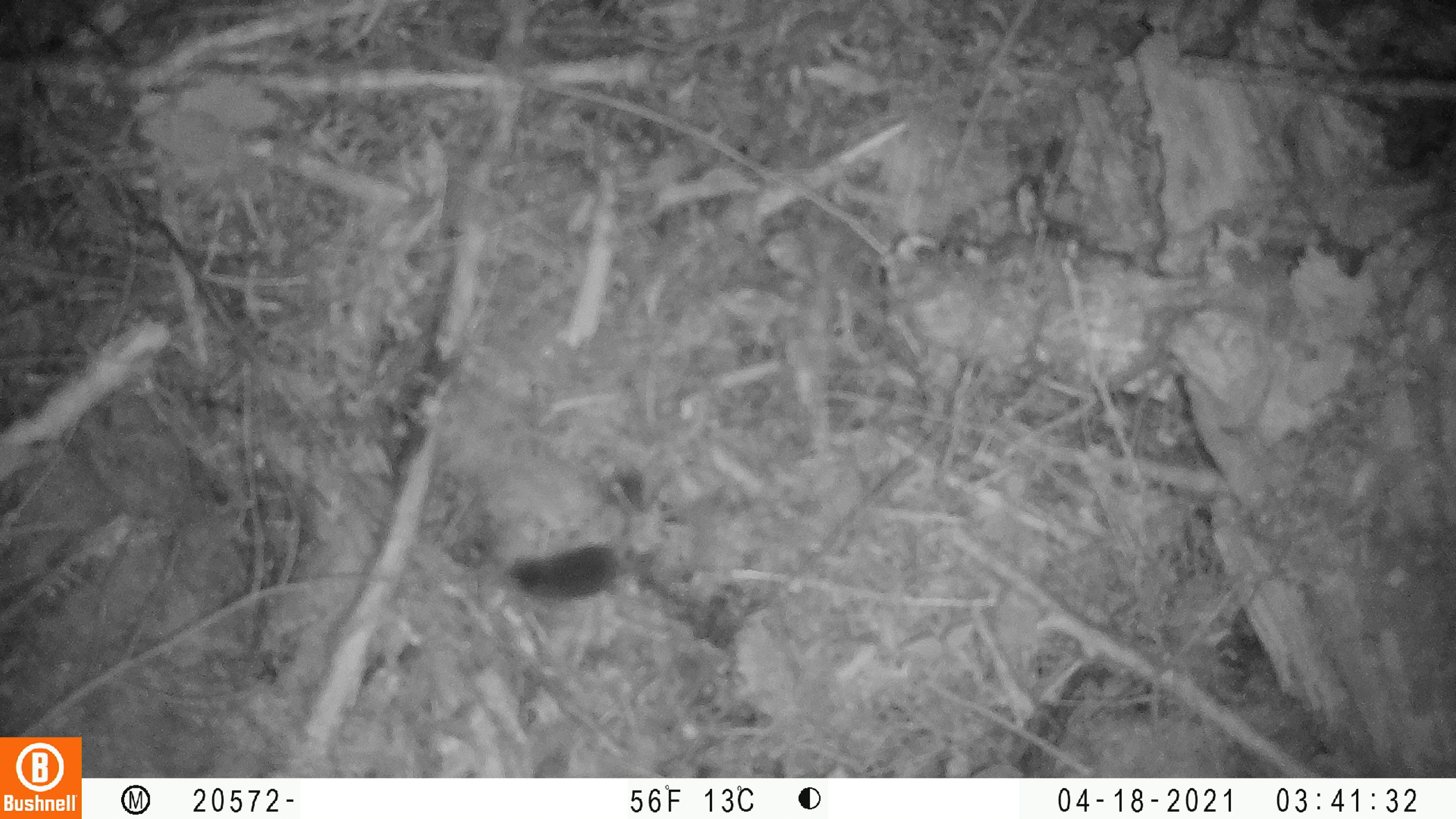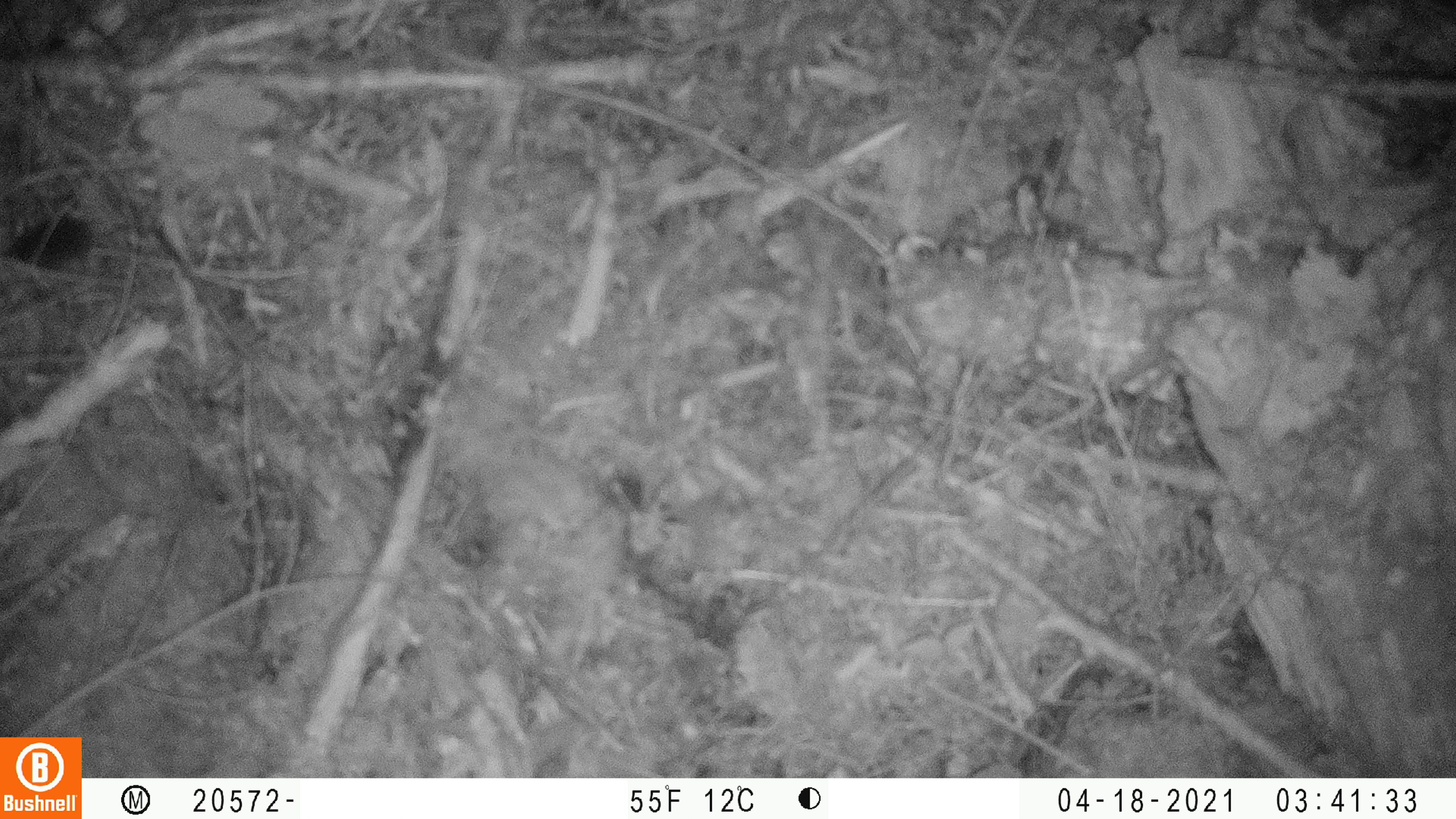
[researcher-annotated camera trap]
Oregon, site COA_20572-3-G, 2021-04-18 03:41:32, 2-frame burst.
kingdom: Animalia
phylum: Chordata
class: Mammalia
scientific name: Mammalia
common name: small mammal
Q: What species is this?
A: Small mammal (Mammalia).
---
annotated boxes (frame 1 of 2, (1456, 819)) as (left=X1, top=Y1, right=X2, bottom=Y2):
small mammal: (left=495, top=454, right=638, bottom=599)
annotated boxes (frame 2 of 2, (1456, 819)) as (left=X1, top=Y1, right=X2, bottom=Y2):
small mammal: (left=1, top=203, right=144, bottom=274)